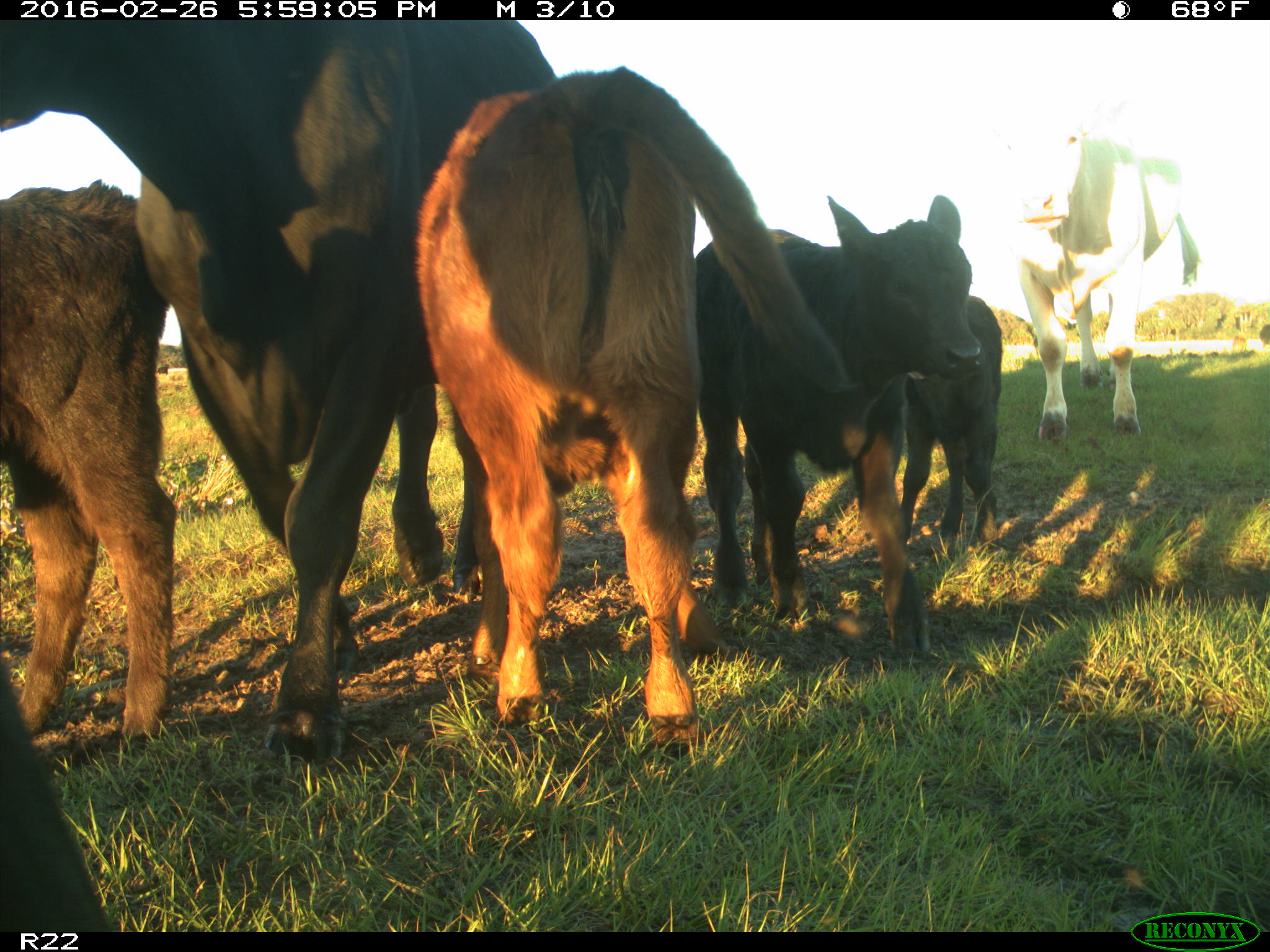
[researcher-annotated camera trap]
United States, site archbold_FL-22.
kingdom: Animalia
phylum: Chordata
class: Mammalia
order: Artiodactyla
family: Bovidae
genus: Bos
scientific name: Bos taurus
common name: domestic cow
Bos taurus (domestic cow).